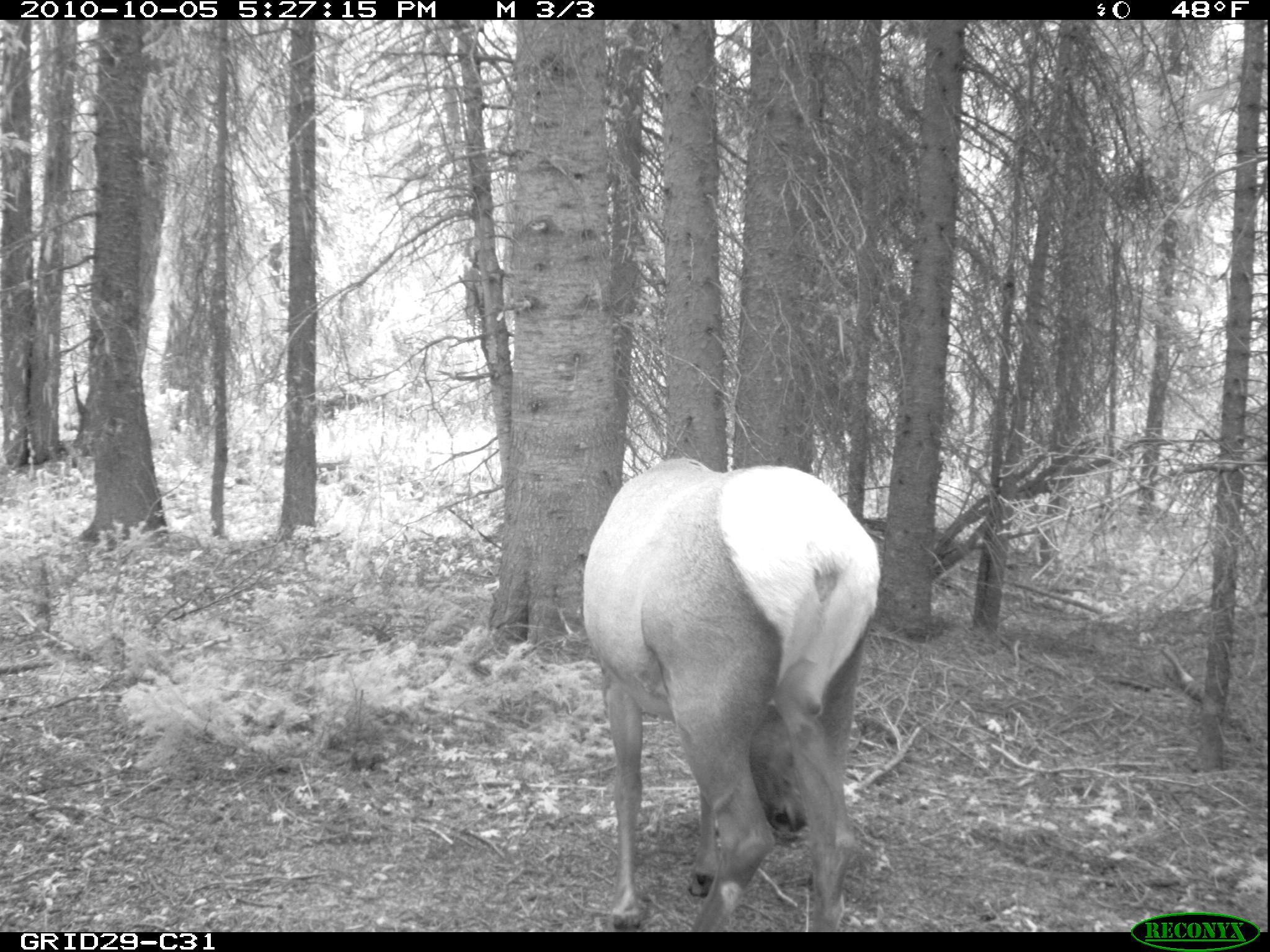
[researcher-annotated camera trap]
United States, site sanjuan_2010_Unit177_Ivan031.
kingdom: Animalia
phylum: Chordata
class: Mammalia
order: Artiodactyla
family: Cervidae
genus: Cervus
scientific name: Cervus elaphus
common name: red deer